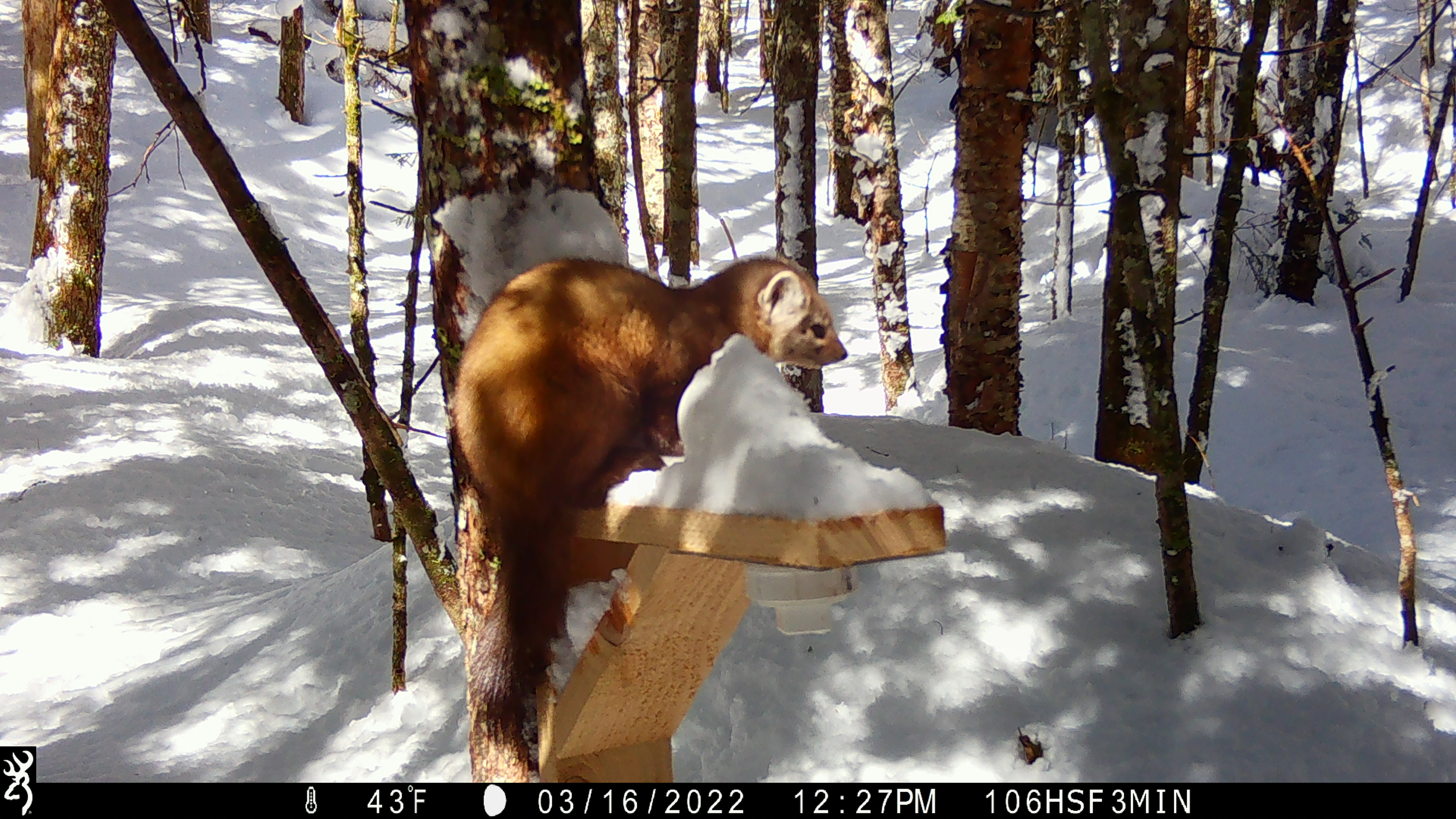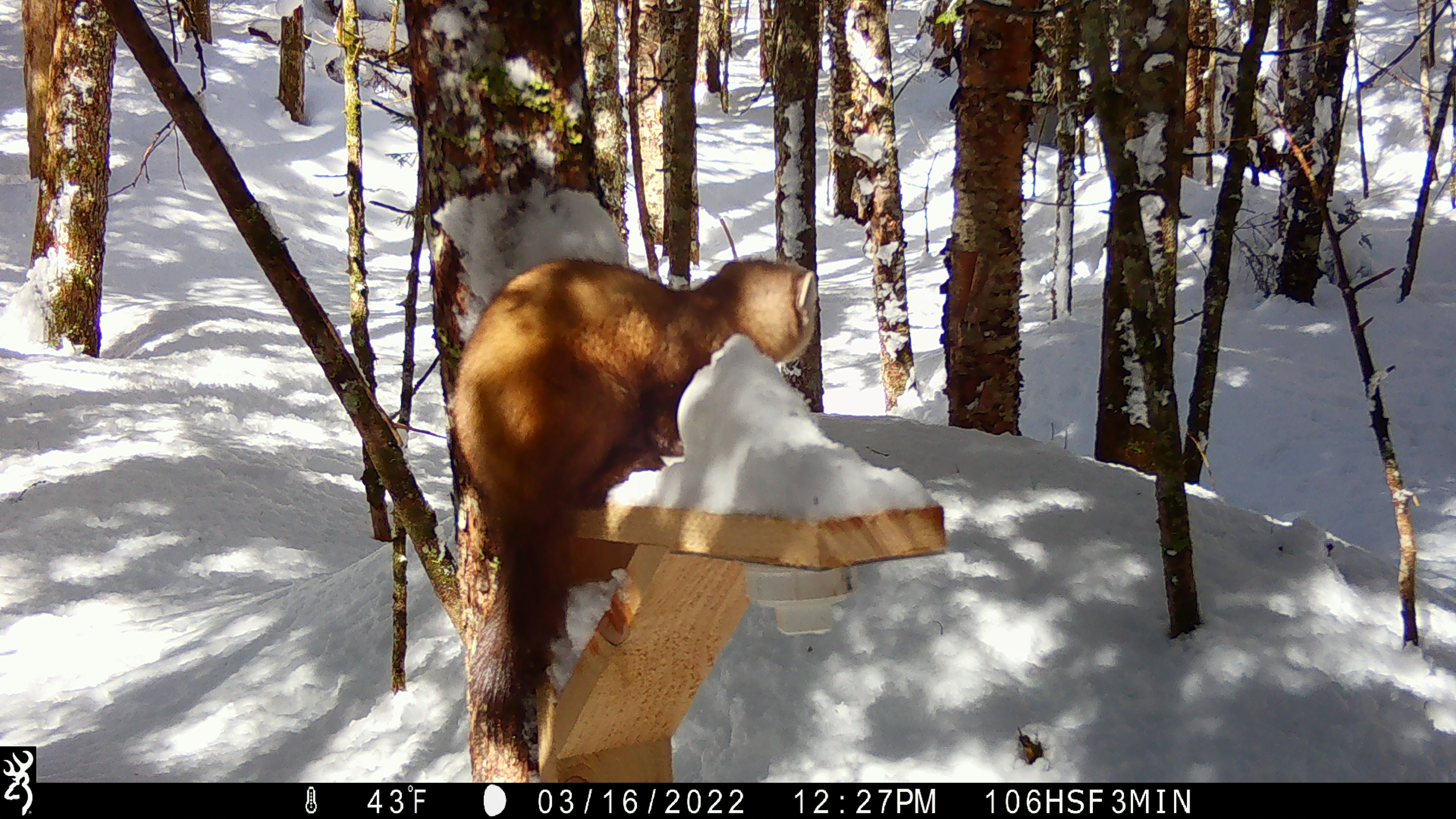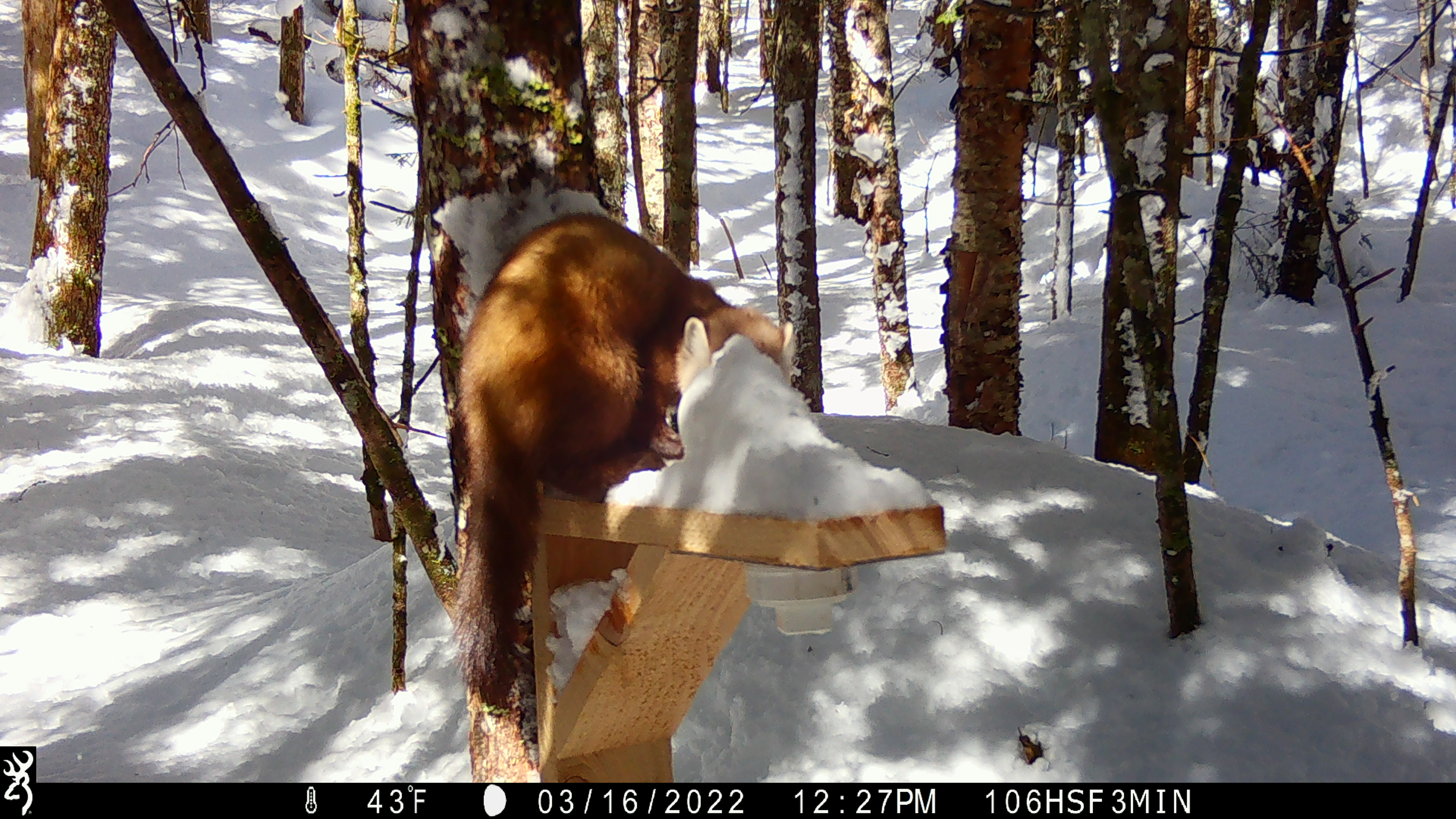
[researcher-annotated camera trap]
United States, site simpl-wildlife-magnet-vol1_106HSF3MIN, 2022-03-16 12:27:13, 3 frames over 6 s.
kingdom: Animalia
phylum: Chordata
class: Mammalia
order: Carnivora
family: Mustelidae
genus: Martes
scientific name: Martes americana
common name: american marten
American marten (Martes americana).